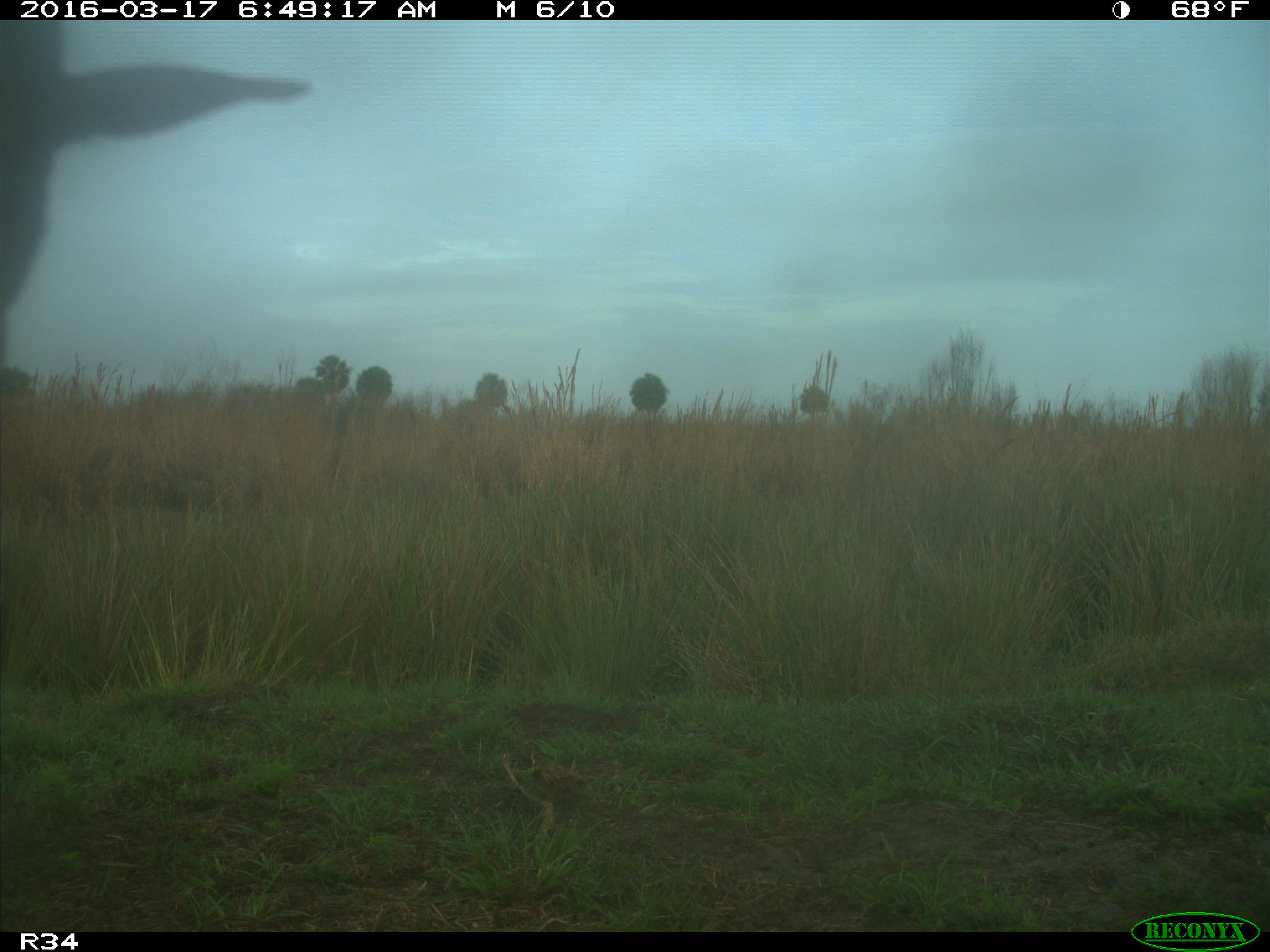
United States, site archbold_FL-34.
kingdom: Animalia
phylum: Chordata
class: Mammalia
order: Artiodactyla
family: Bovidae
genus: Bos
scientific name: Bos taurus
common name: domestic cow